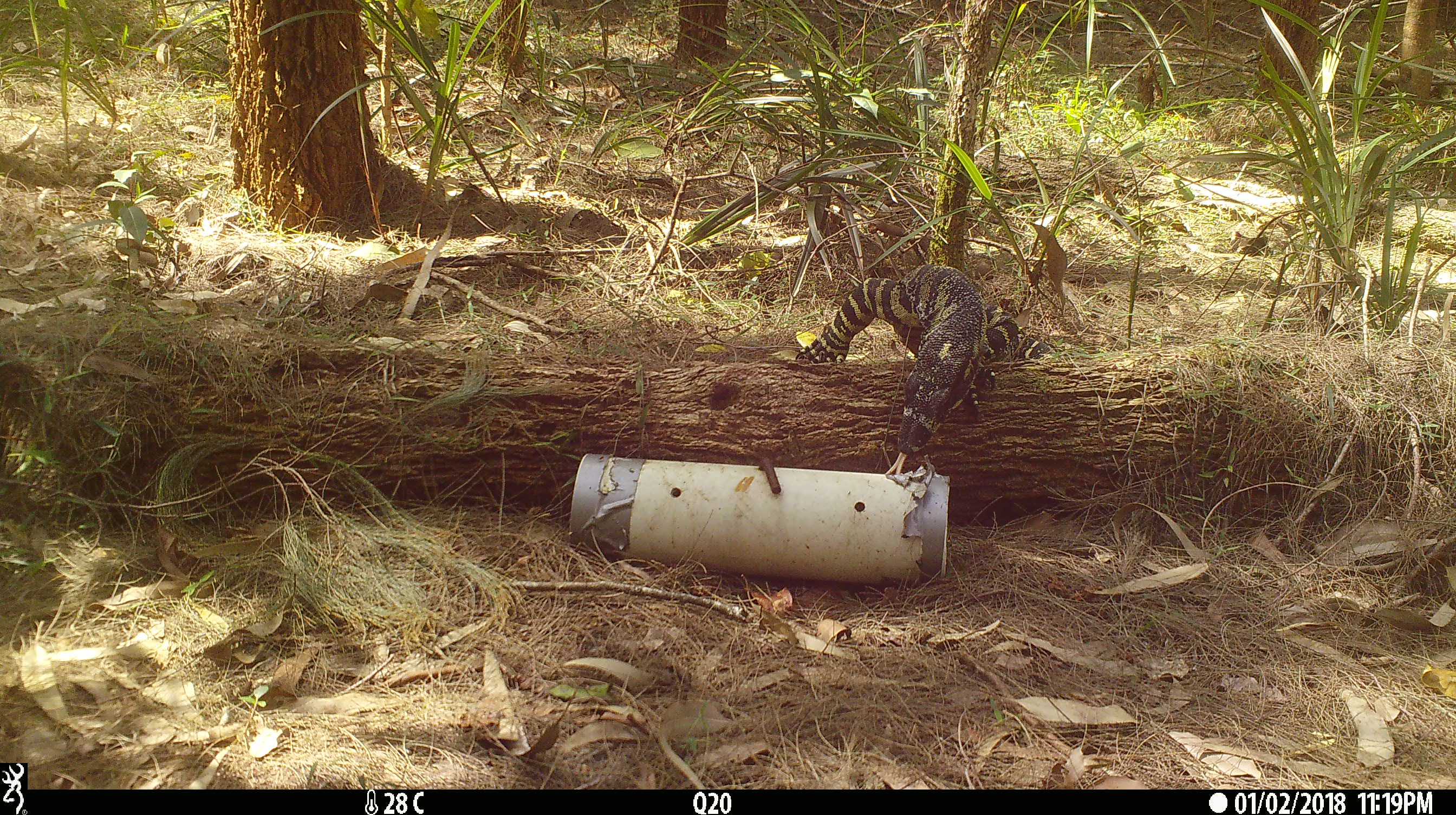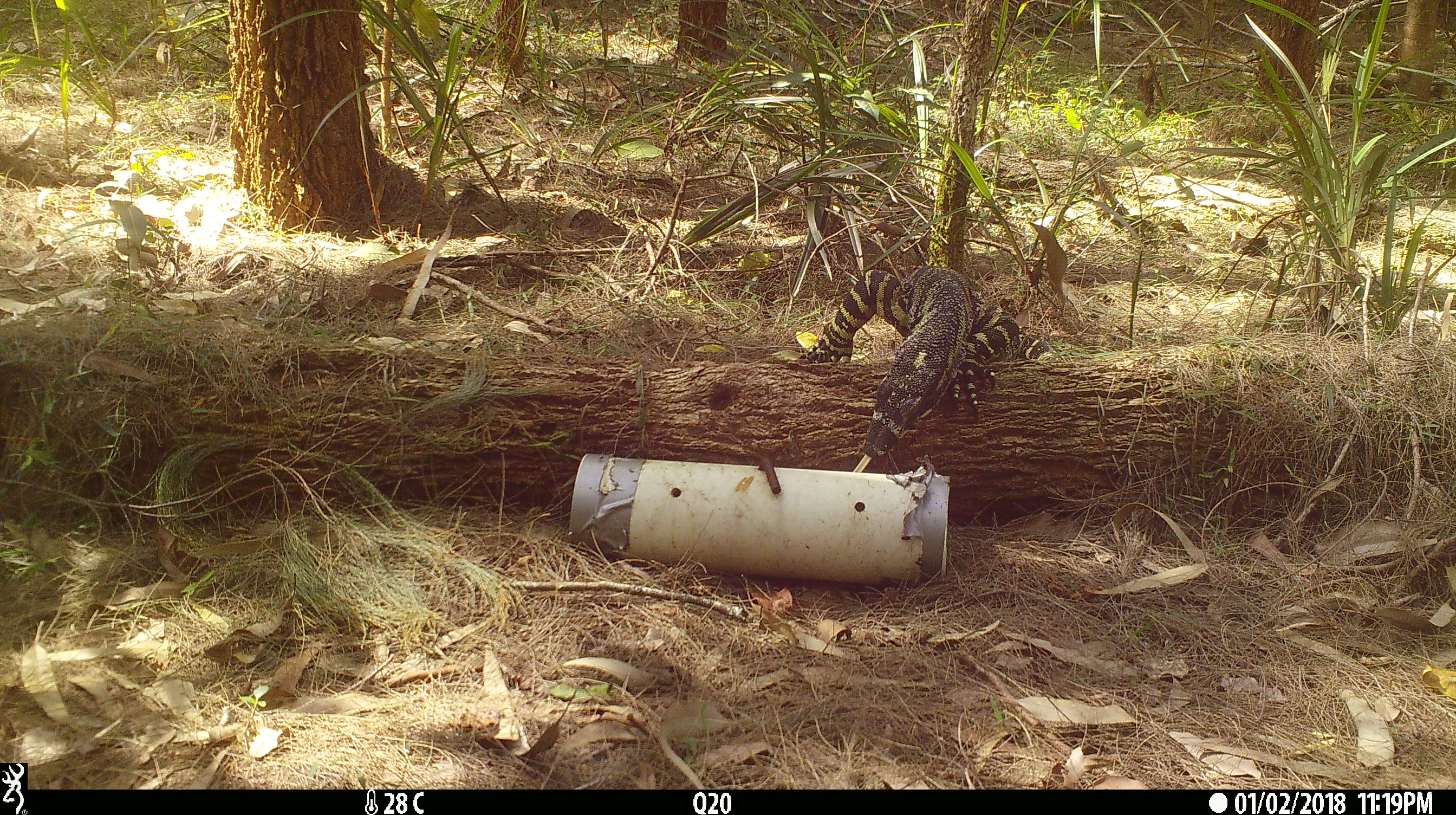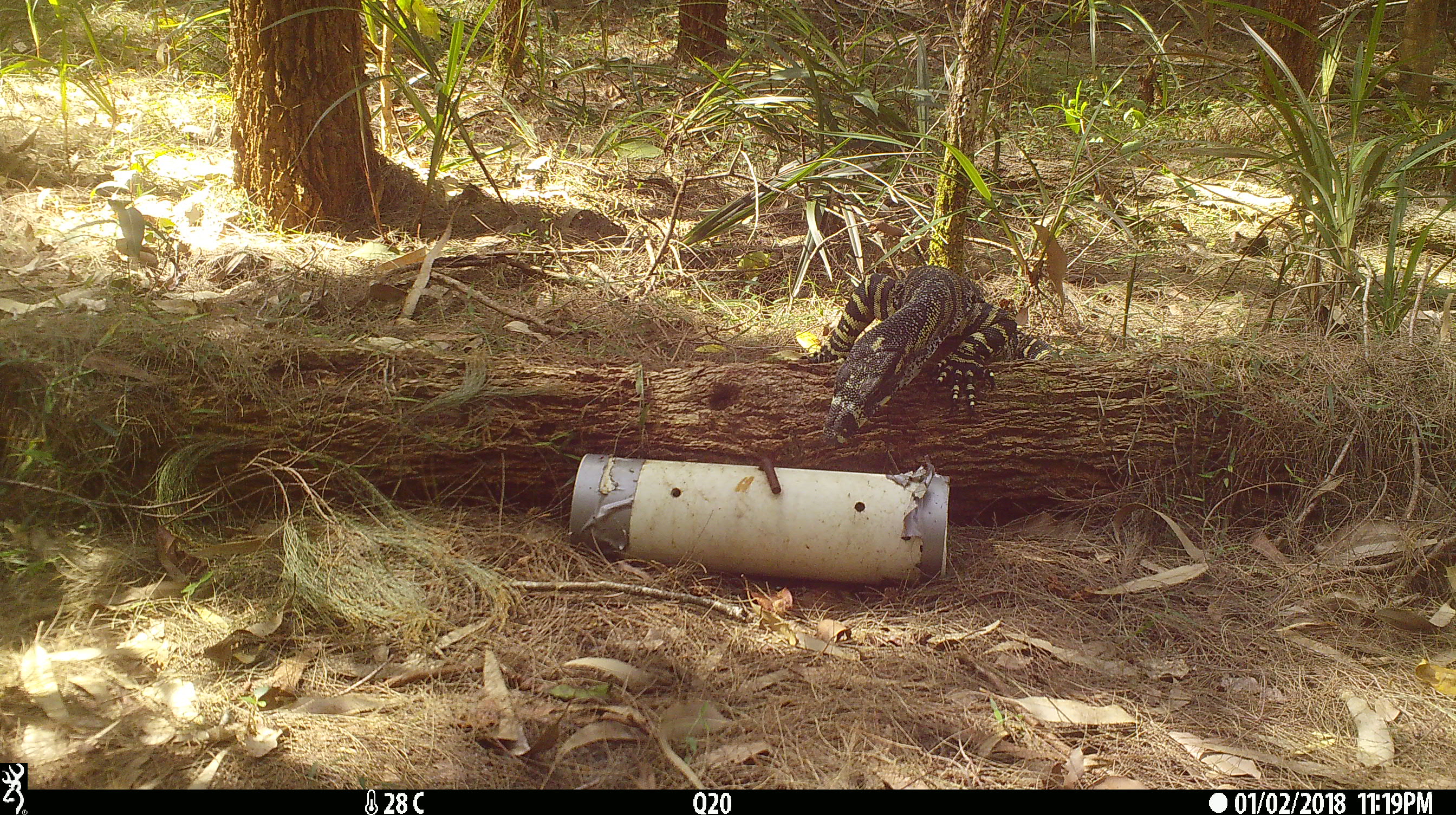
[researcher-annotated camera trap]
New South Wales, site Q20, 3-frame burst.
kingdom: Animalia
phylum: Chordata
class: Reptilia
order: Squamata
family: Varanidae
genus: Varanus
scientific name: Varanus varius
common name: lace monitor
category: goanna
Goanna (lace monitor) (Varanus varius).